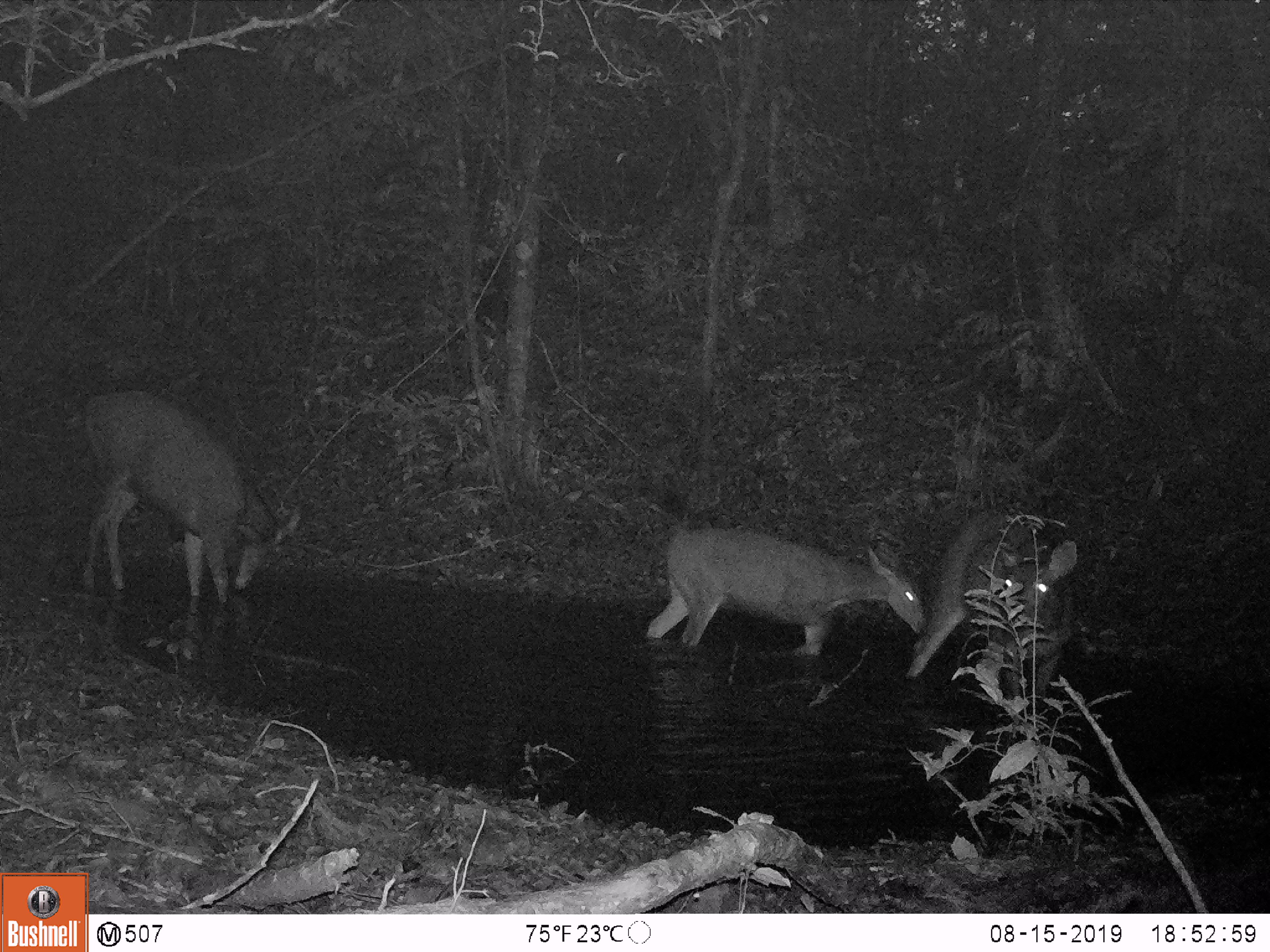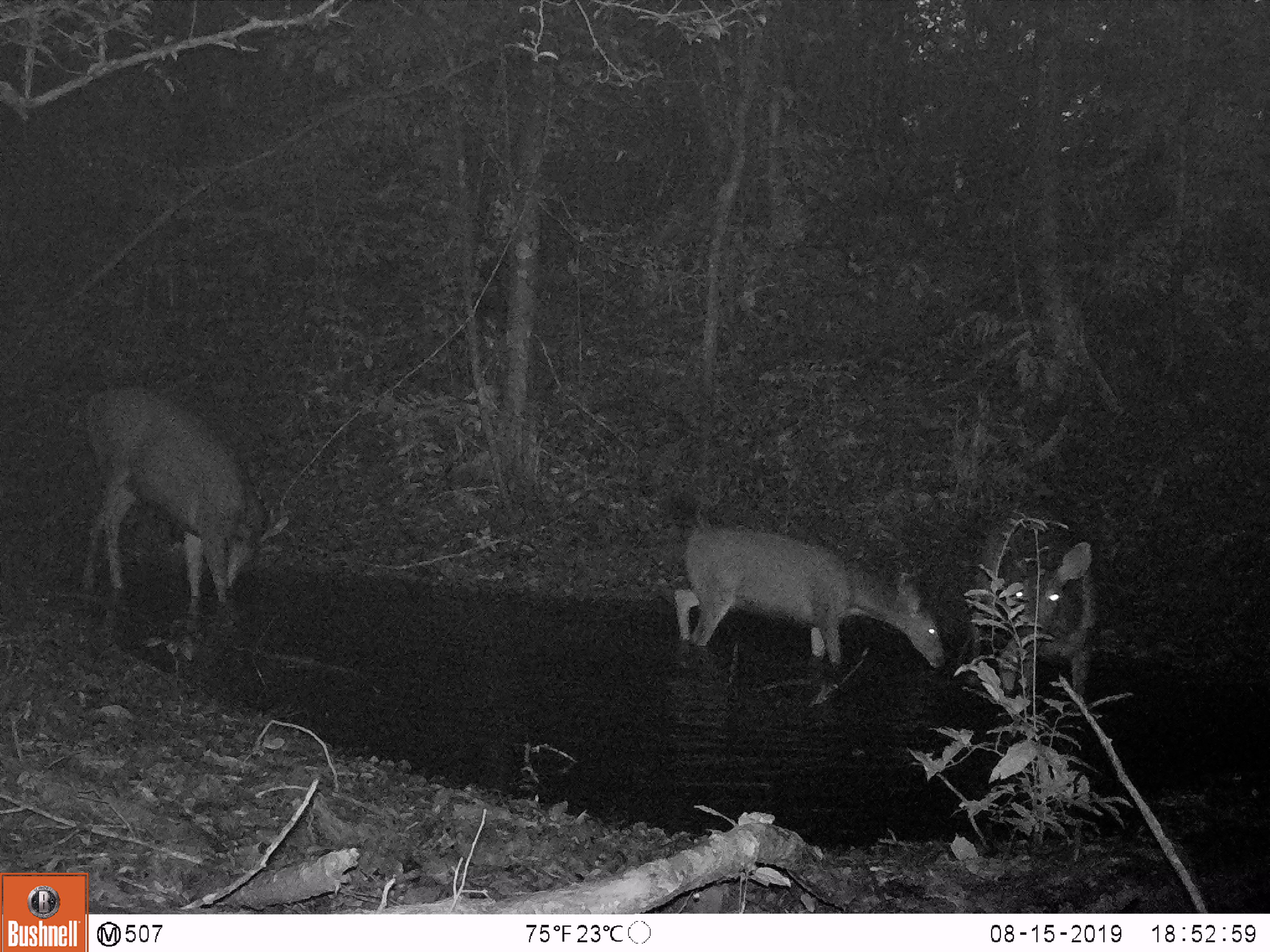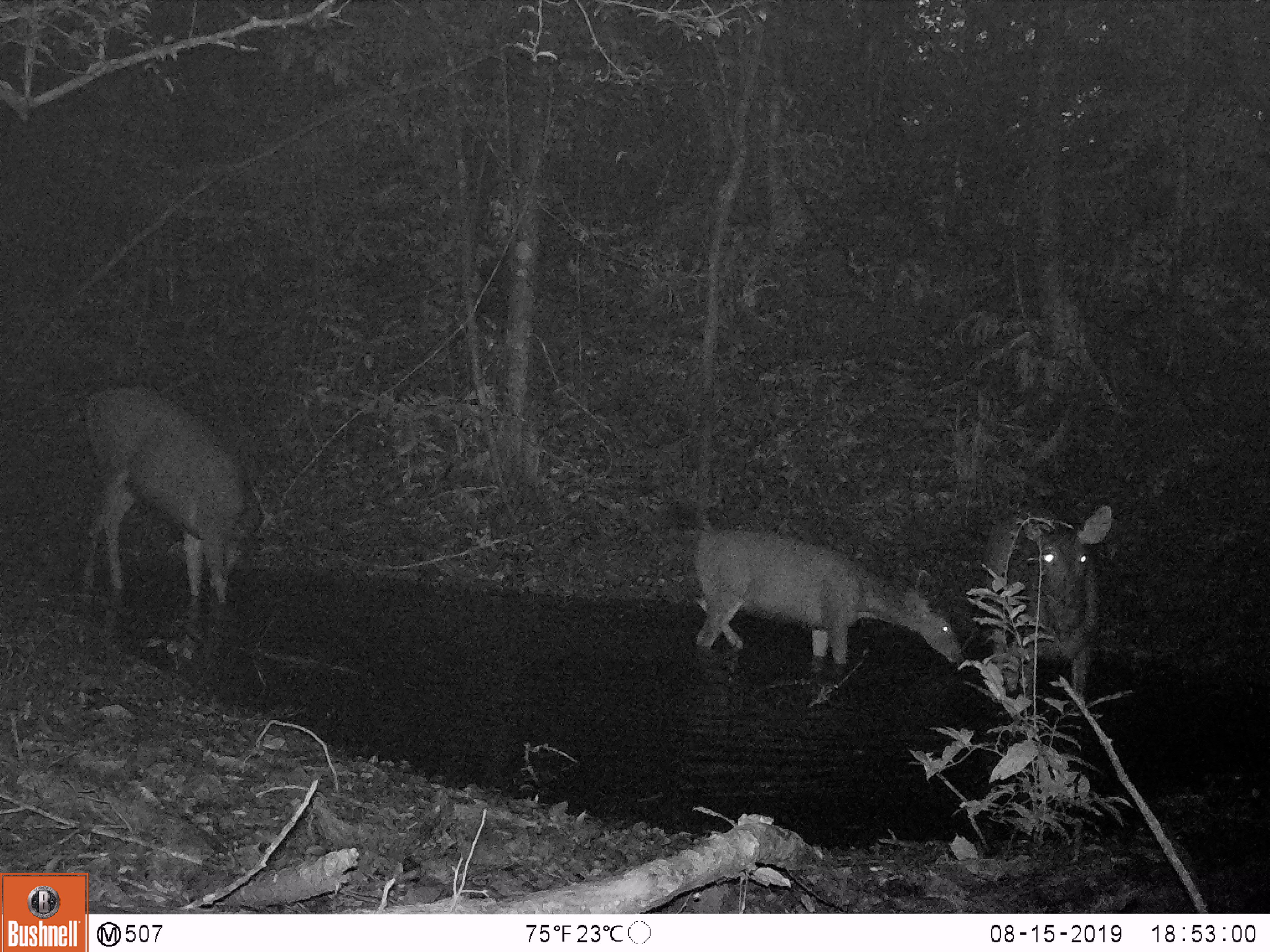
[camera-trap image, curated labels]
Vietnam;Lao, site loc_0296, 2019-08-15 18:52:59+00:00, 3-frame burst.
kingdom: Animalia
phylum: Chordata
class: Mammalia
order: Artiodactyla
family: Cervidae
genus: Rusa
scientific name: Rusa unicolor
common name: sambar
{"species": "sambar (Rusa unicolor)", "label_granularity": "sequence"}